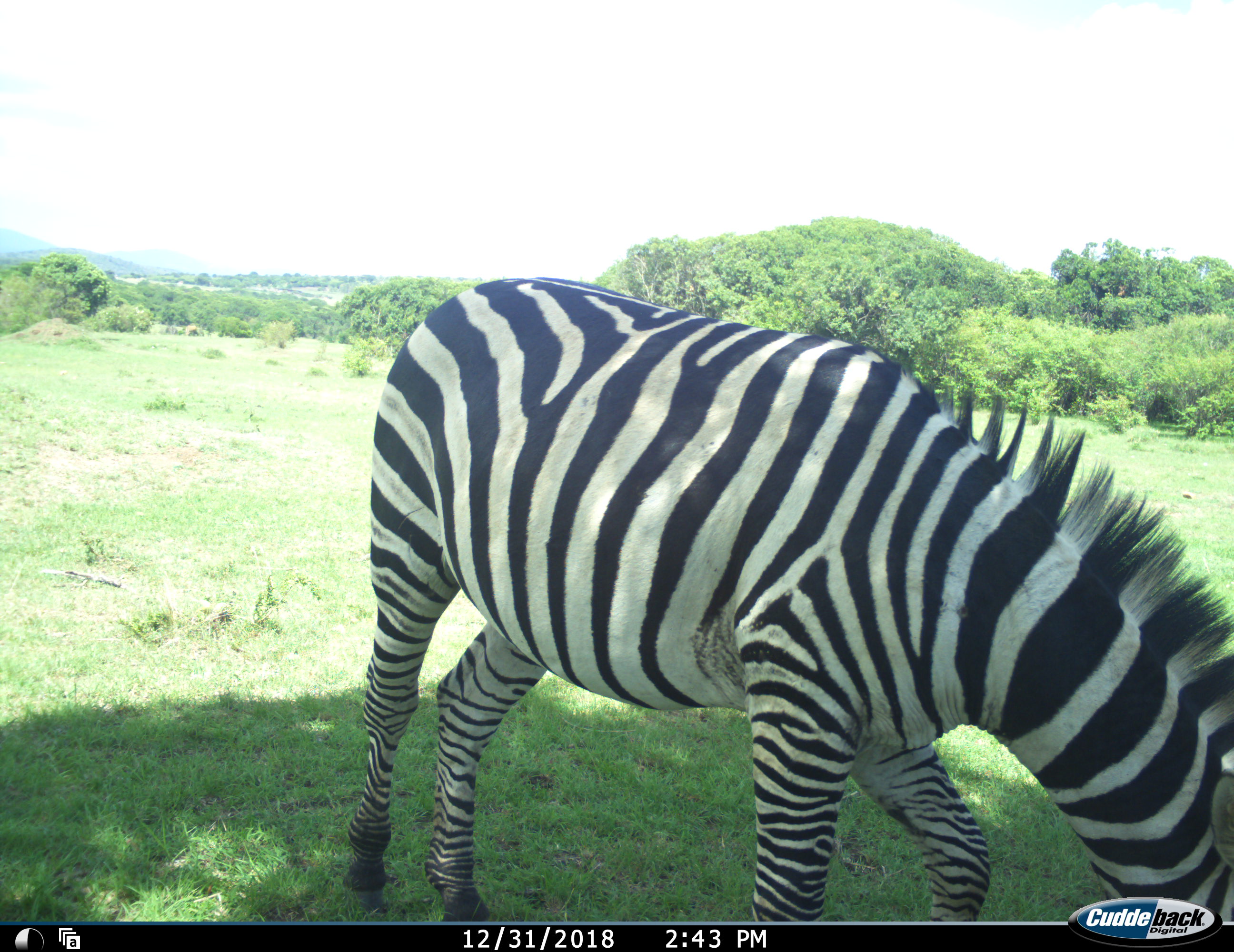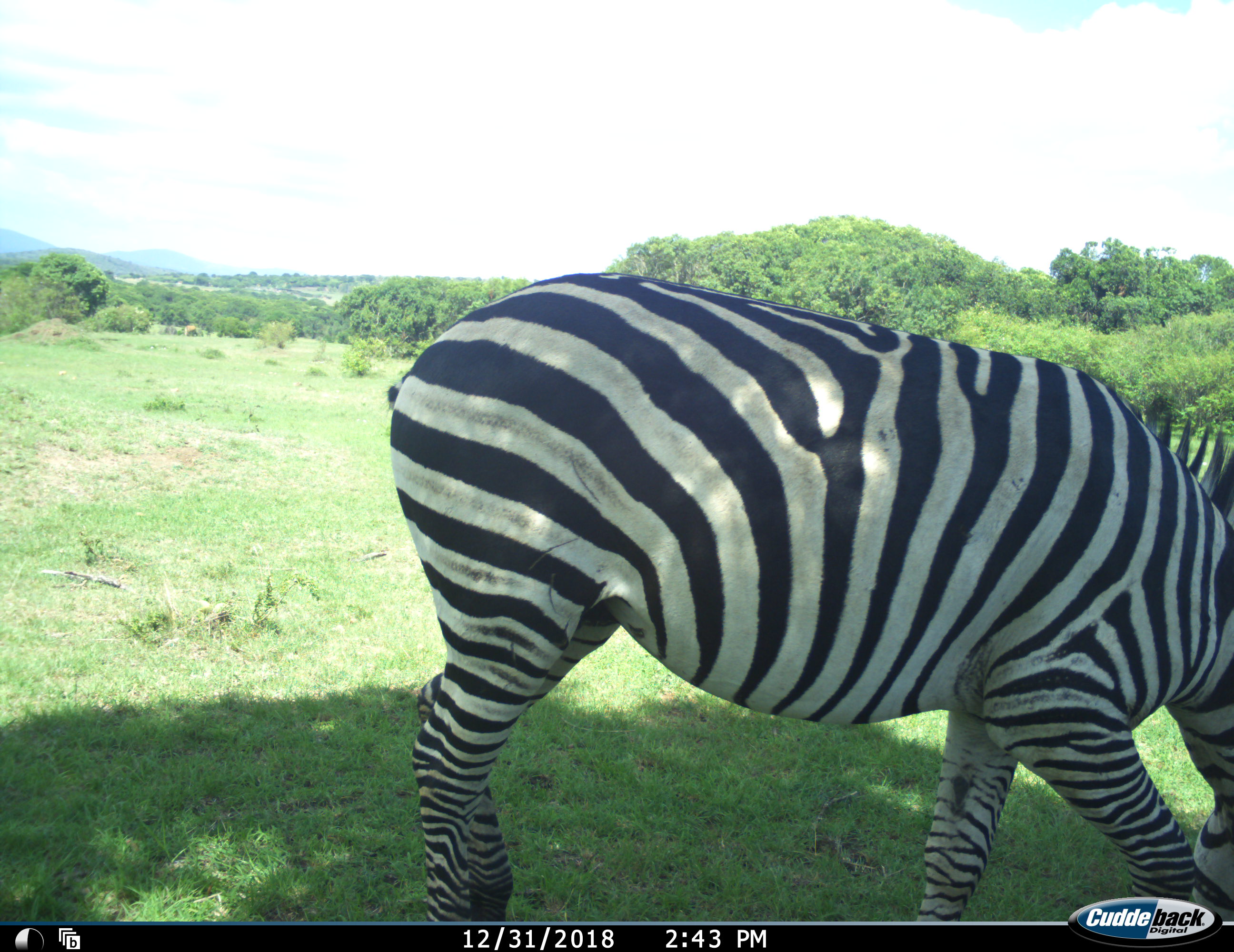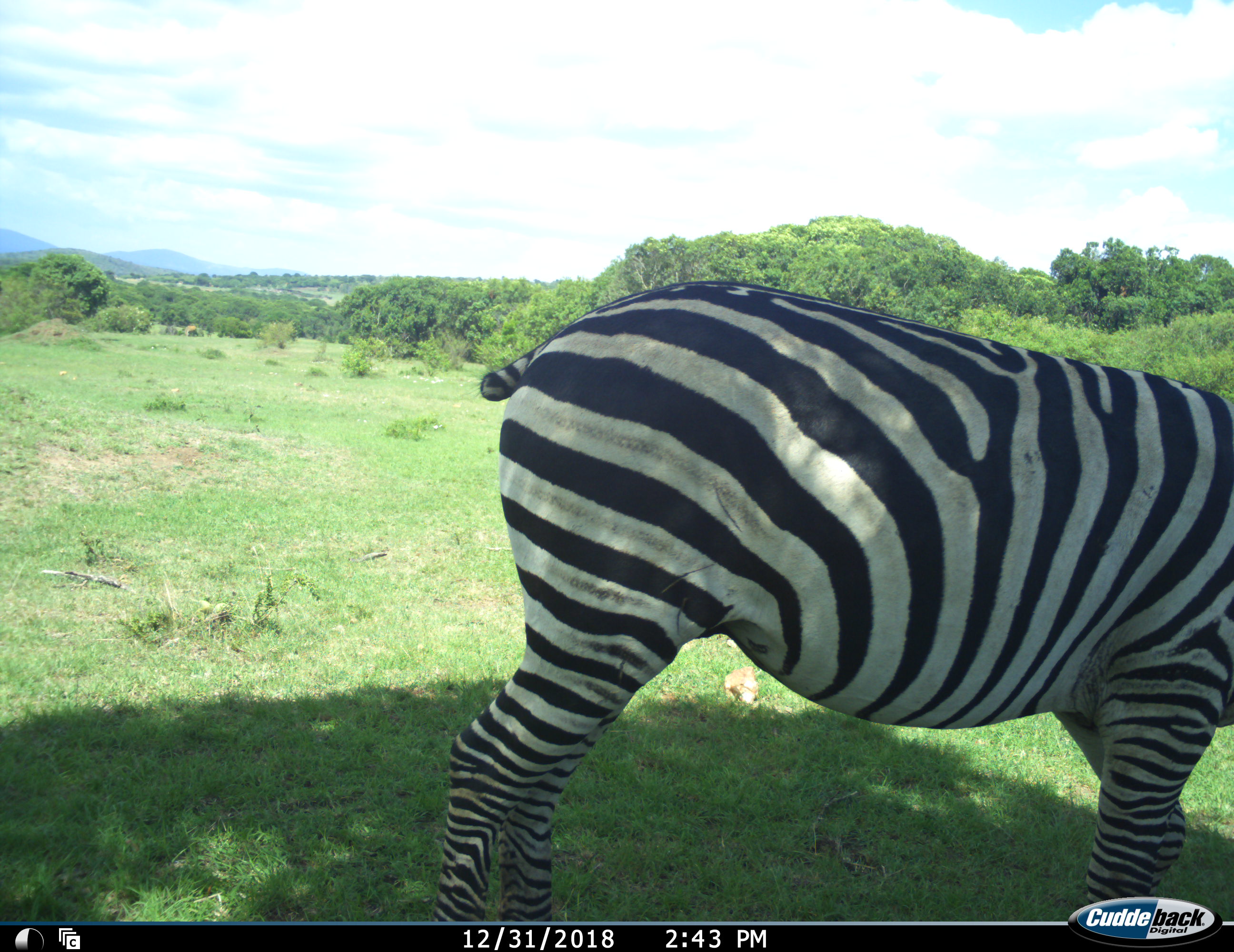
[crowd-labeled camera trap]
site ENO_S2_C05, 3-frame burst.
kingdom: Animalia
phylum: Chordata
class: Mammalia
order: Perissodactyla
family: Equidae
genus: Equus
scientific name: Equus quagga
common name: plains zebra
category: zebraplains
Zebraplains (plains zebra) (Equus quagga), count 1. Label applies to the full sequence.